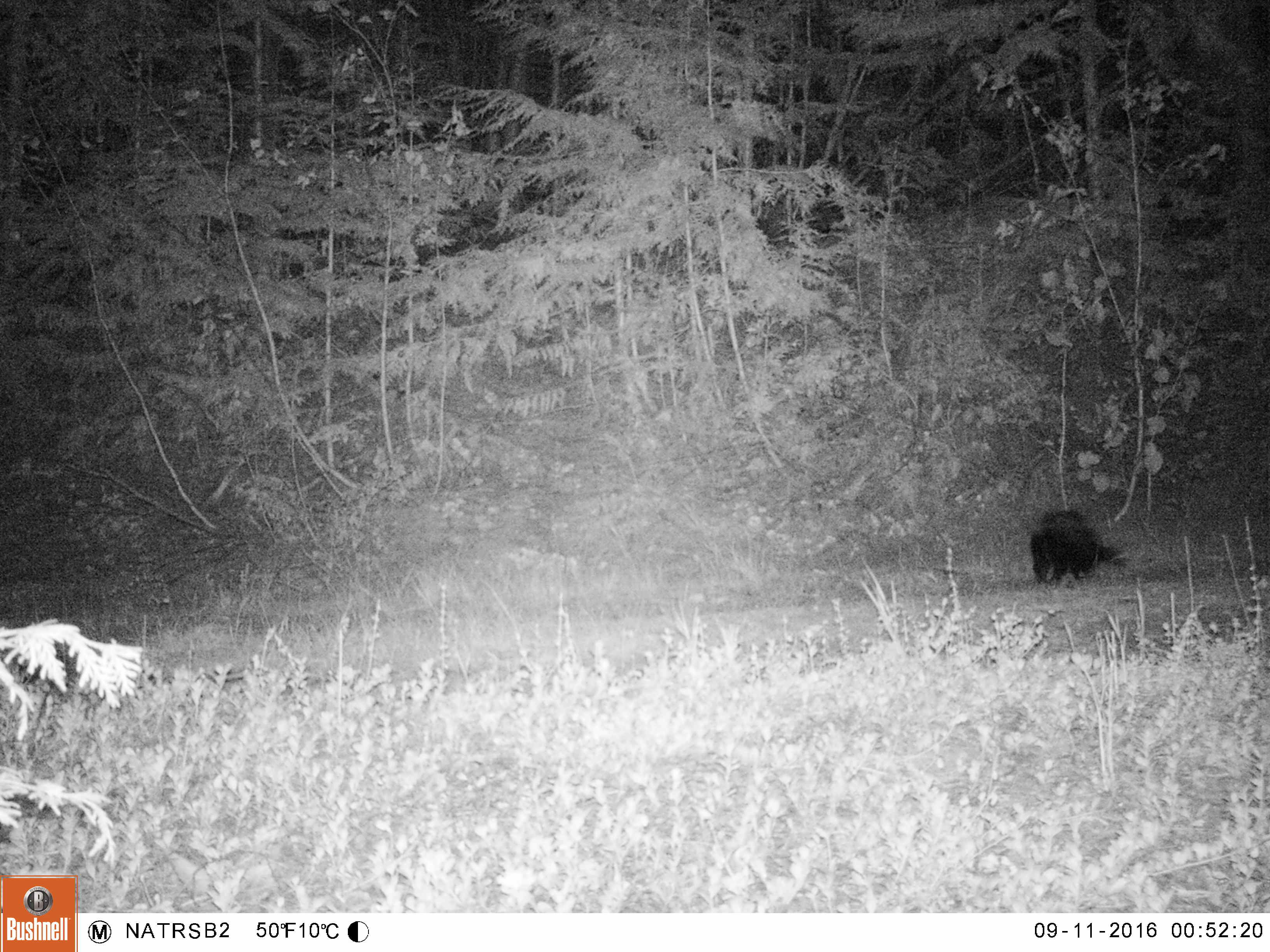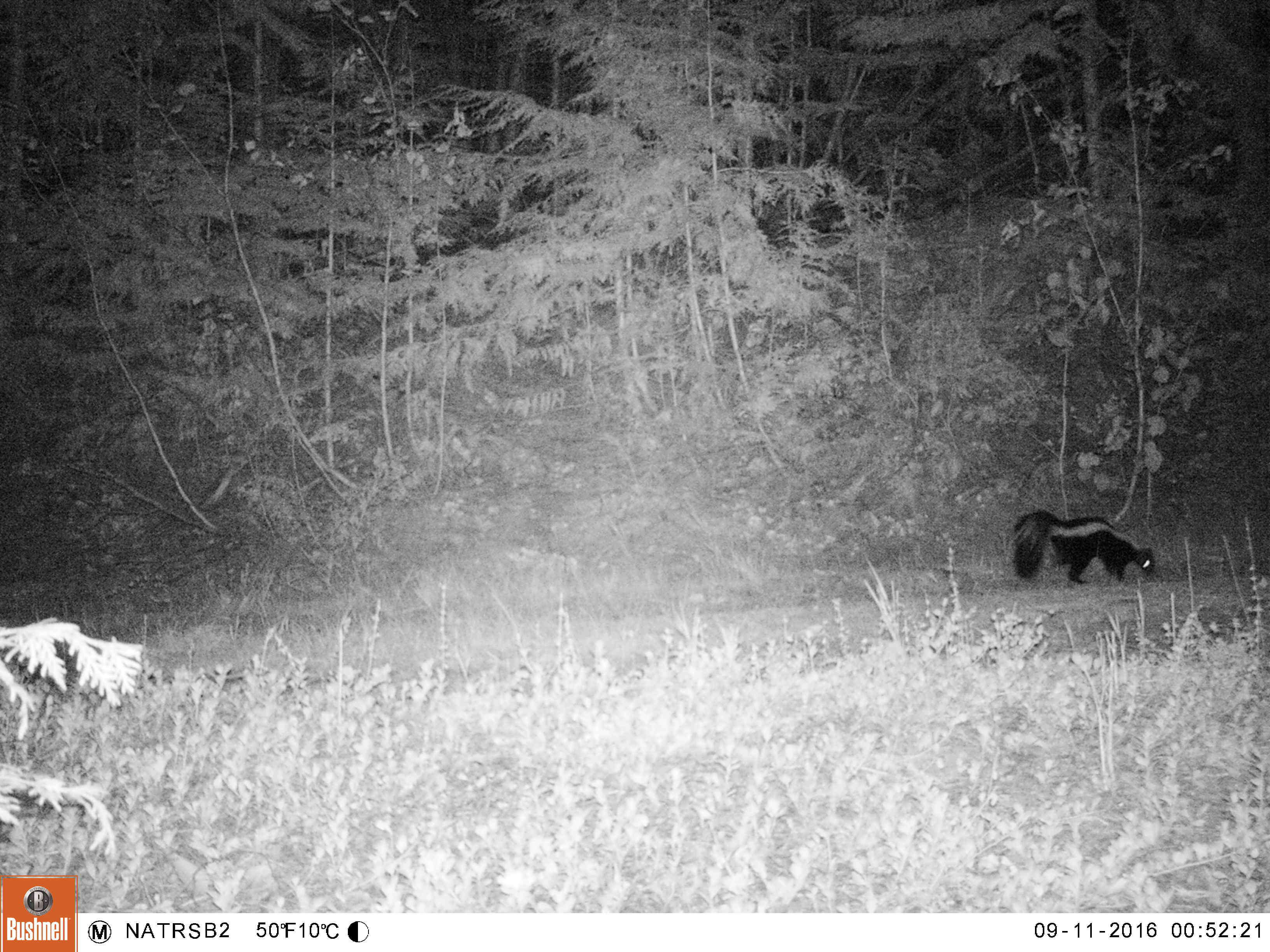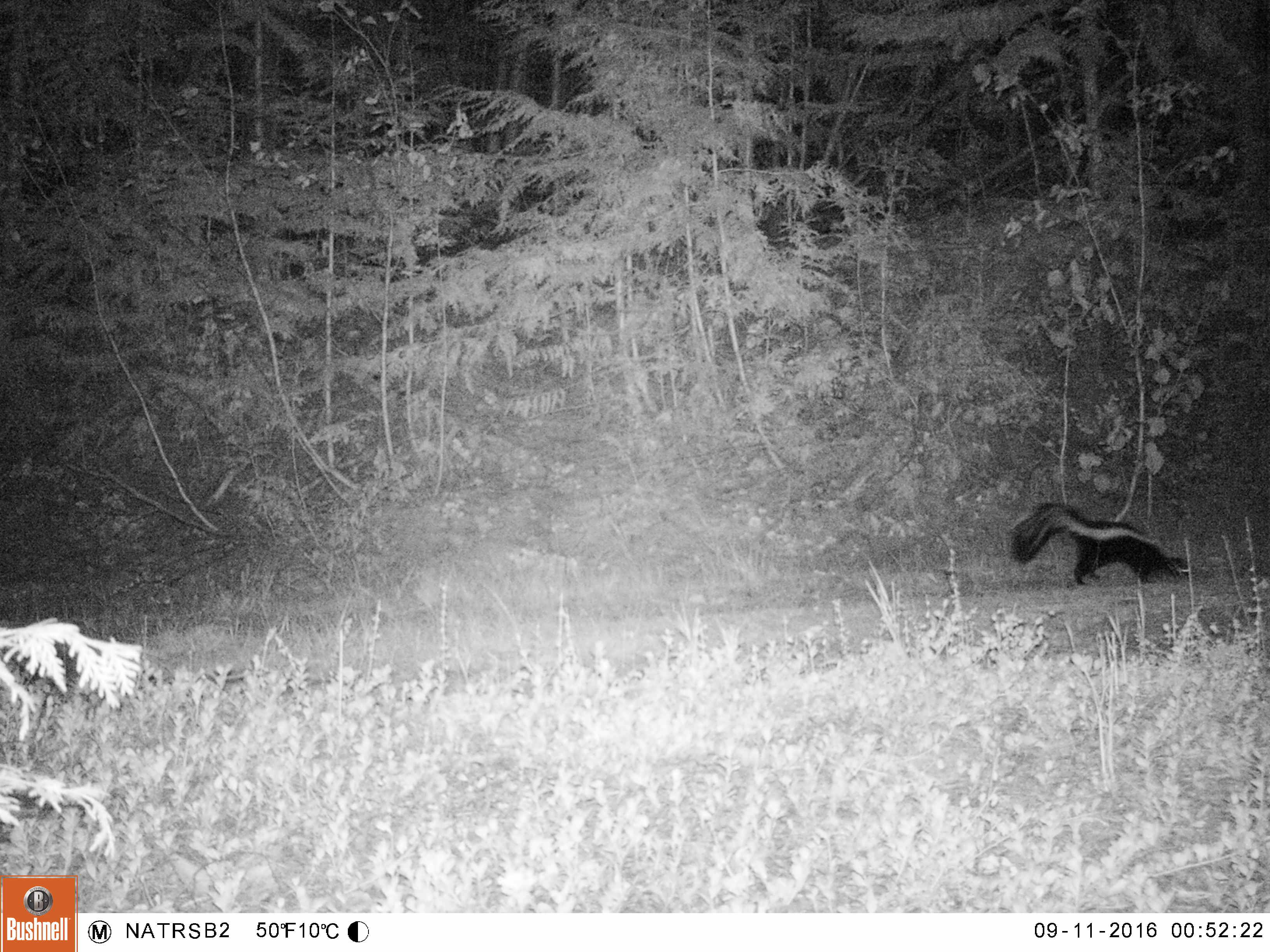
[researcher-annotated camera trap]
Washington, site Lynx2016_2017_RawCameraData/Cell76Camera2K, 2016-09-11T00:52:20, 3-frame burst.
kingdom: Animalia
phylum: Chordata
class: Mammalia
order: Carnivora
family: Mephitidae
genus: Mephitis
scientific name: Mephitis mephitis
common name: striped skunk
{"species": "Mephitis mephitis (striped skunk)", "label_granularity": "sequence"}